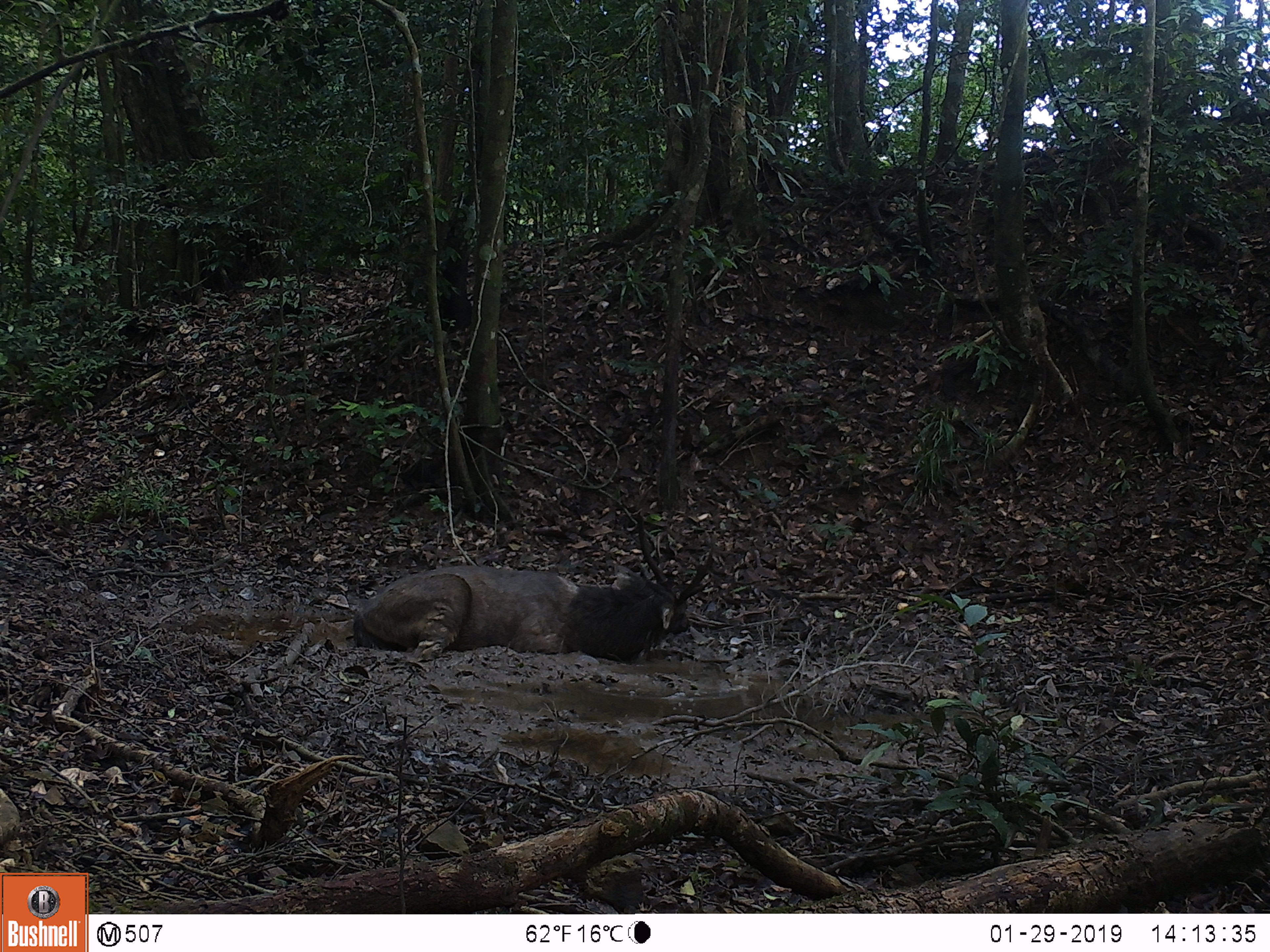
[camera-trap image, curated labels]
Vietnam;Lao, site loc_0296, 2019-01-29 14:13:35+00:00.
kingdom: Animalia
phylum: Chordata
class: Mammalia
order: Artiodactyla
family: Cervidae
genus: Rusa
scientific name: Rusa unicolor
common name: sambar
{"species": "sambar (Rusa unicolor)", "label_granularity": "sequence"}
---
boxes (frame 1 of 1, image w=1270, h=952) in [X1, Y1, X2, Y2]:
sambar: [351, 510, 720, 664]